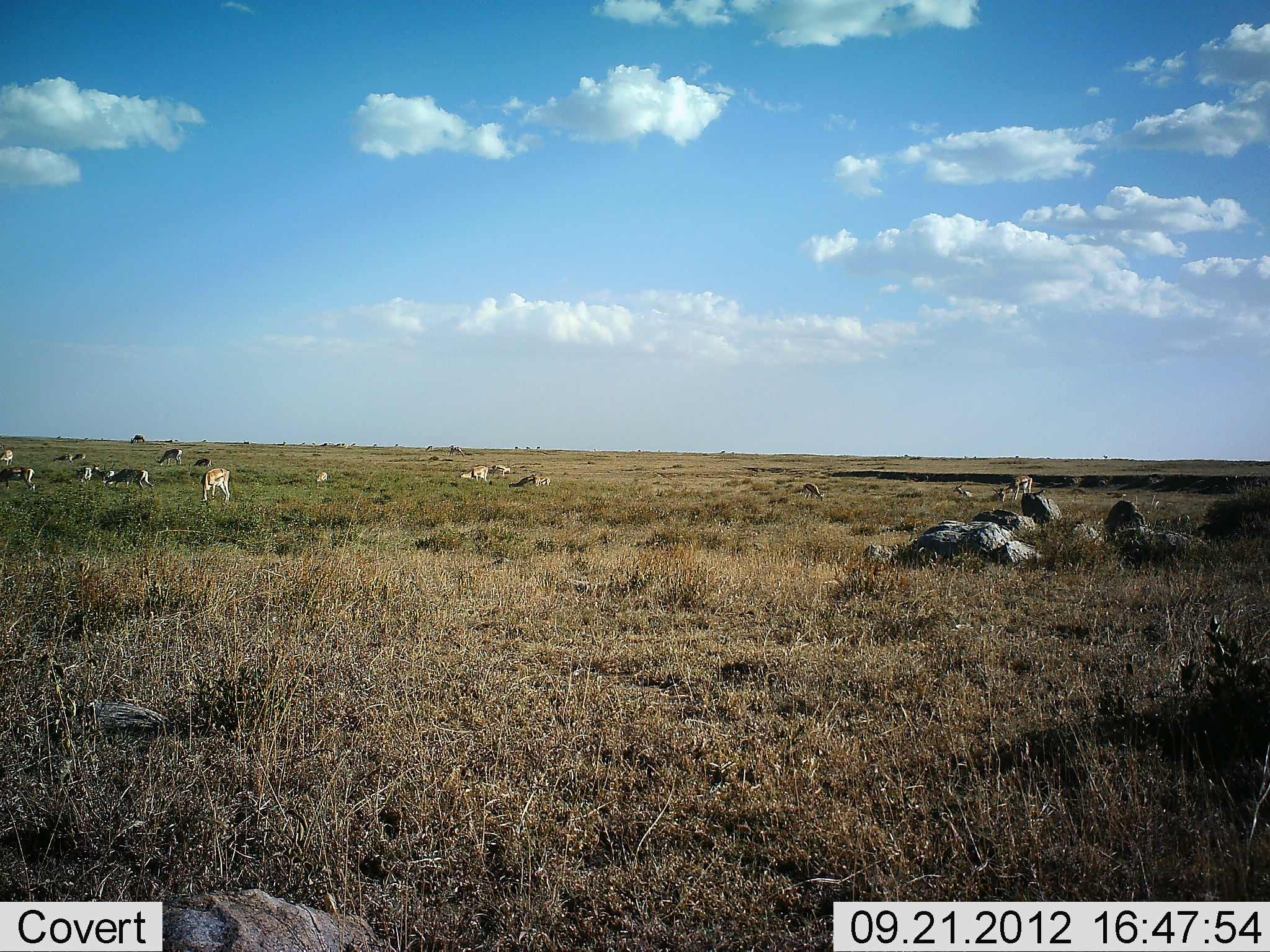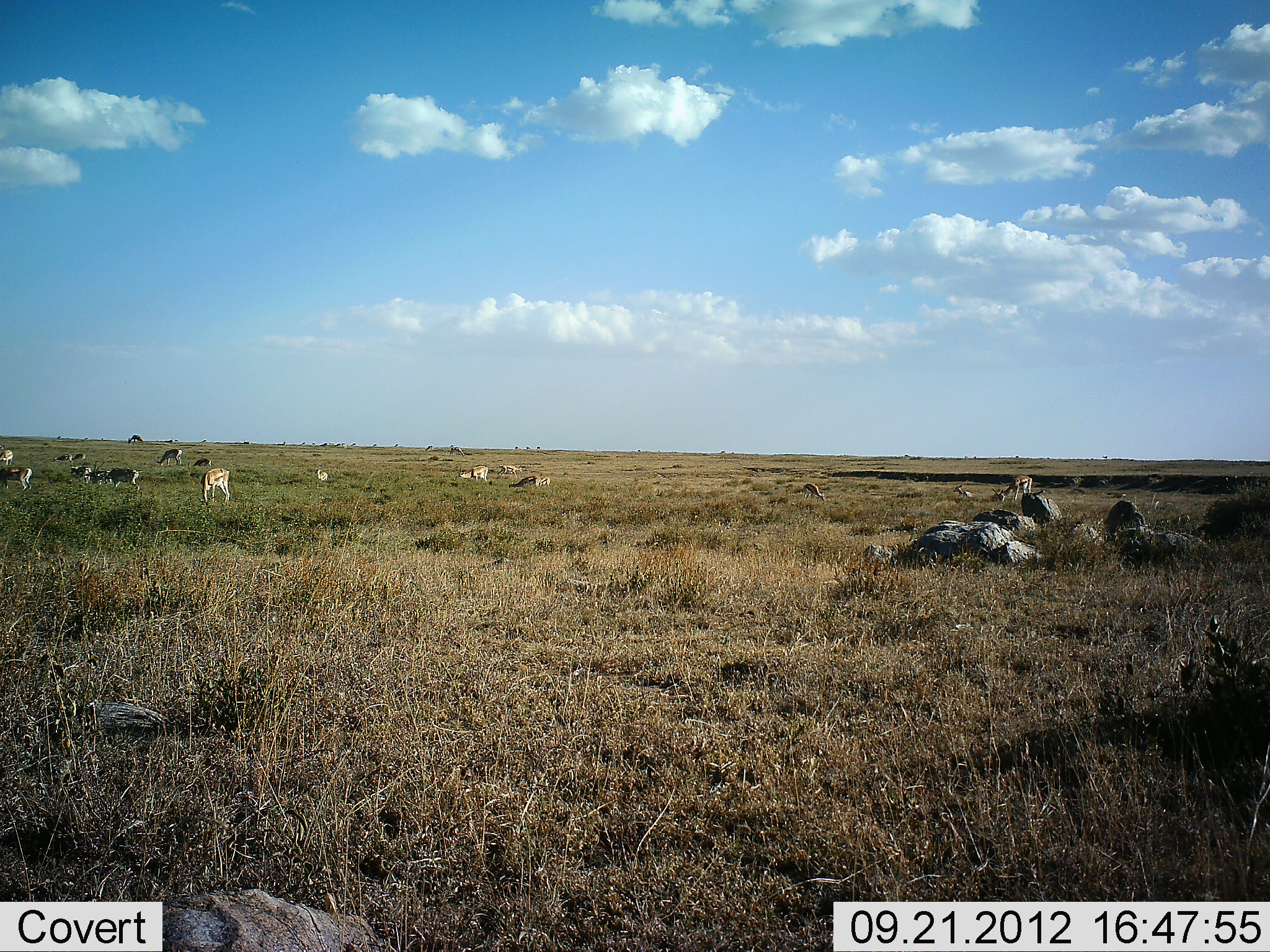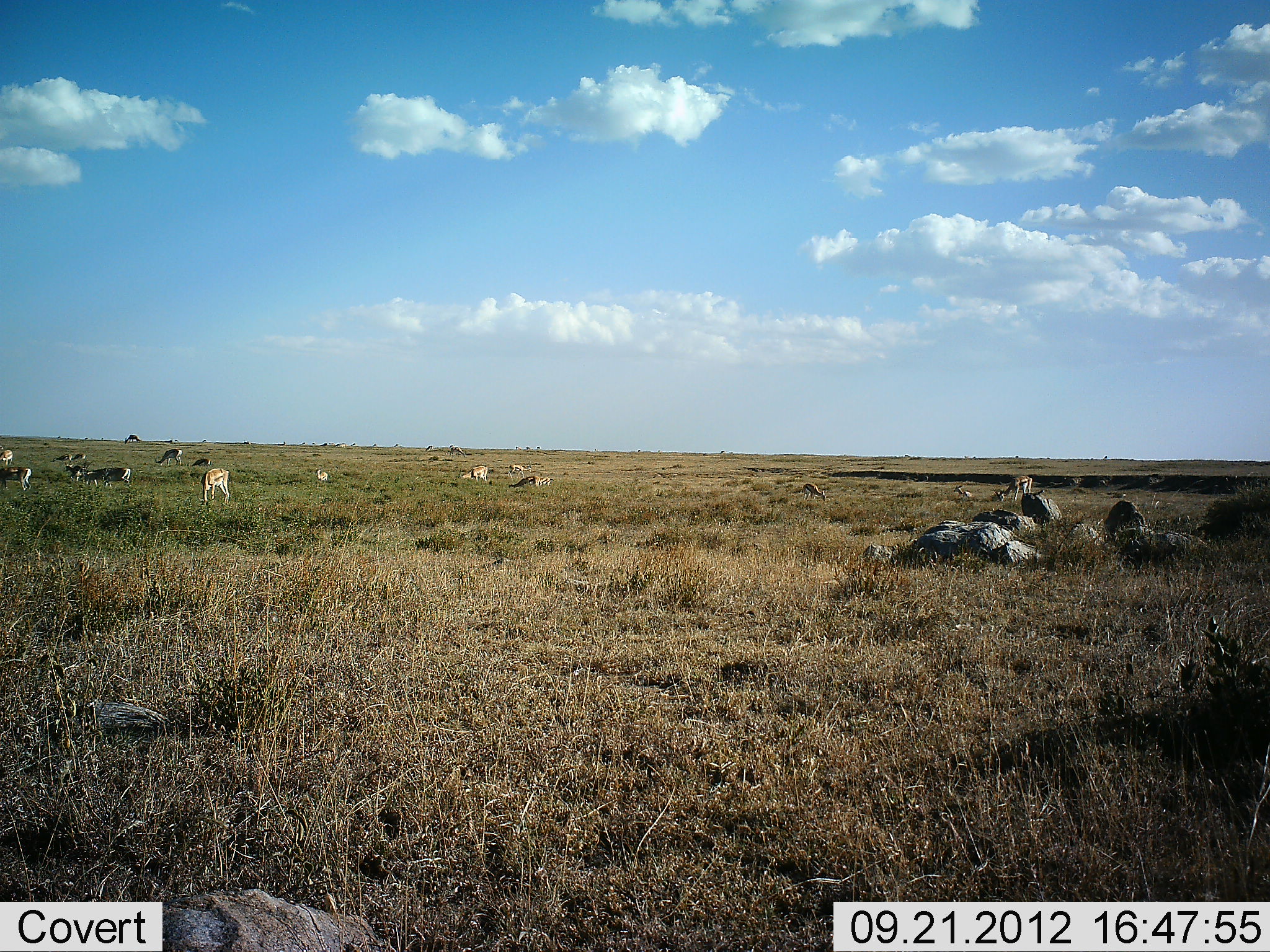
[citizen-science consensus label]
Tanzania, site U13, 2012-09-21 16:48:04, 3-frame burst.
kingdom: Animalia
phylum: Chordata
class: Mammalia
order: Artiodactyla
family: Bovidae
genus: Eudorcas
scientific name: Eudorcas thomsonii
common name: thomson's gazelle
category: gazellethomsons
Gazellethomsons (thomson's gazelle) (Eudorcas thomsonii), count 11-50. Behavior (volunteer vote fractions): standing 27%, resting 9%, moving 45%, interacting 0%. Young present (vote fraction): 18%. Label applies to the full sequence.